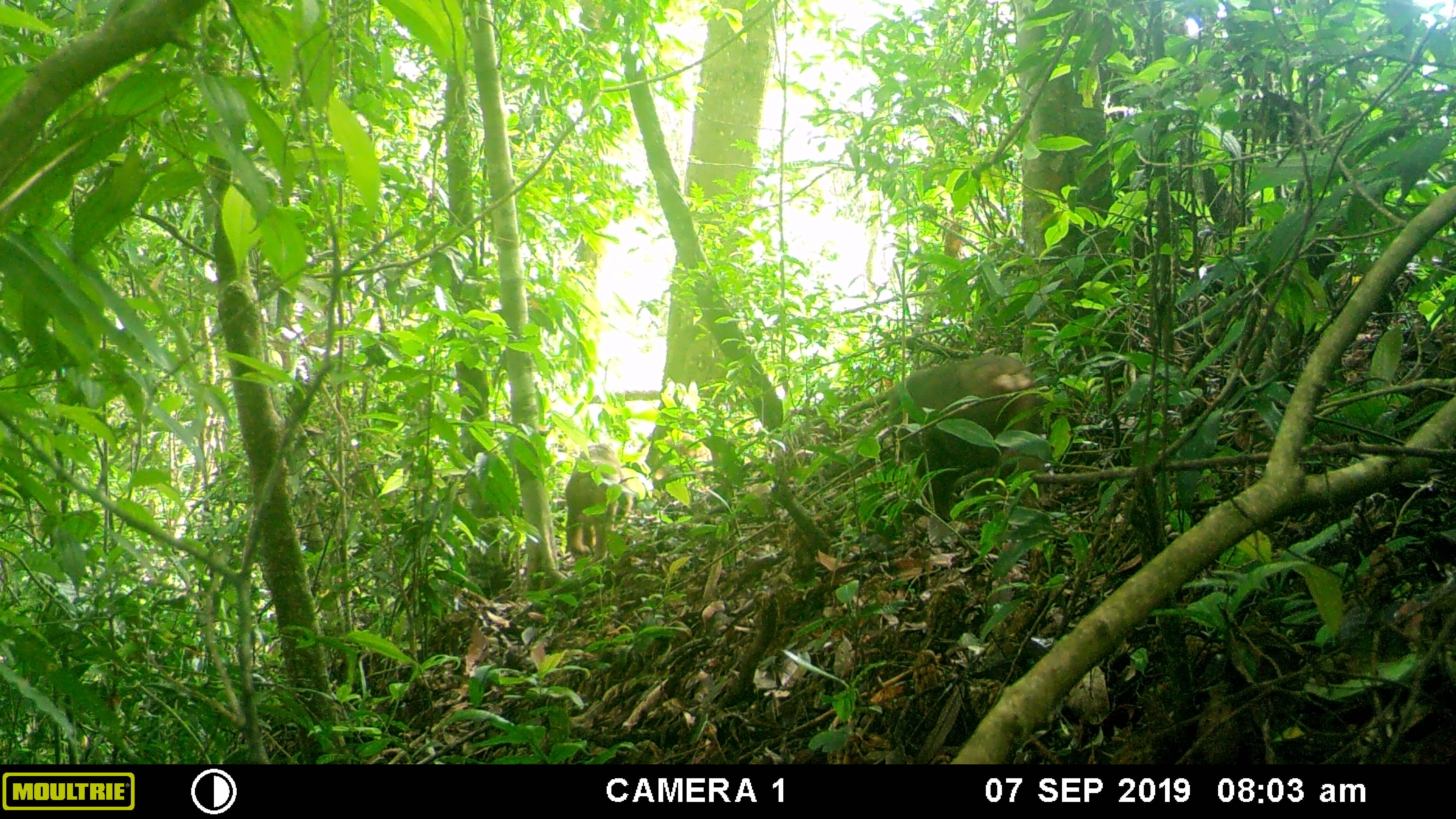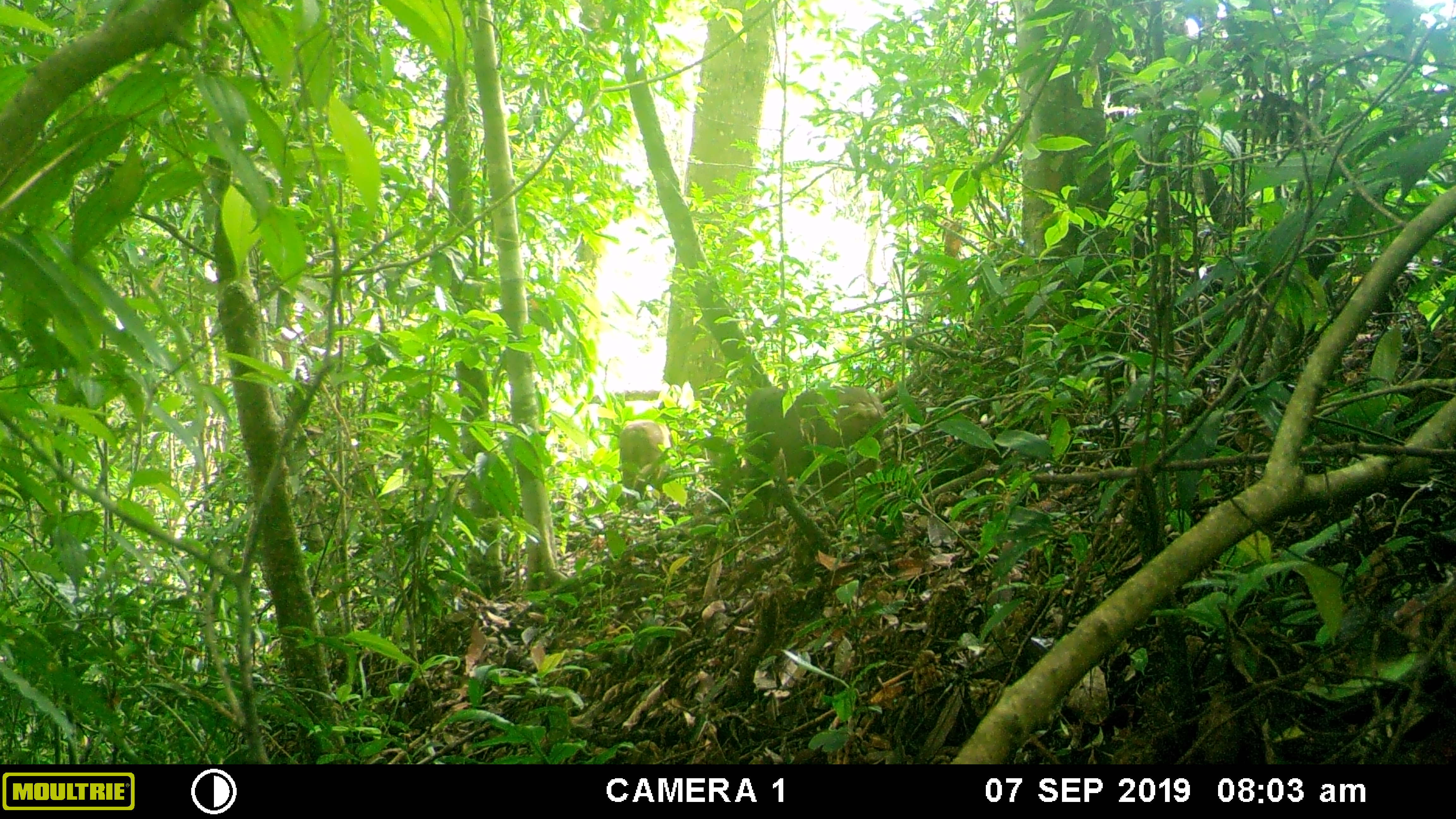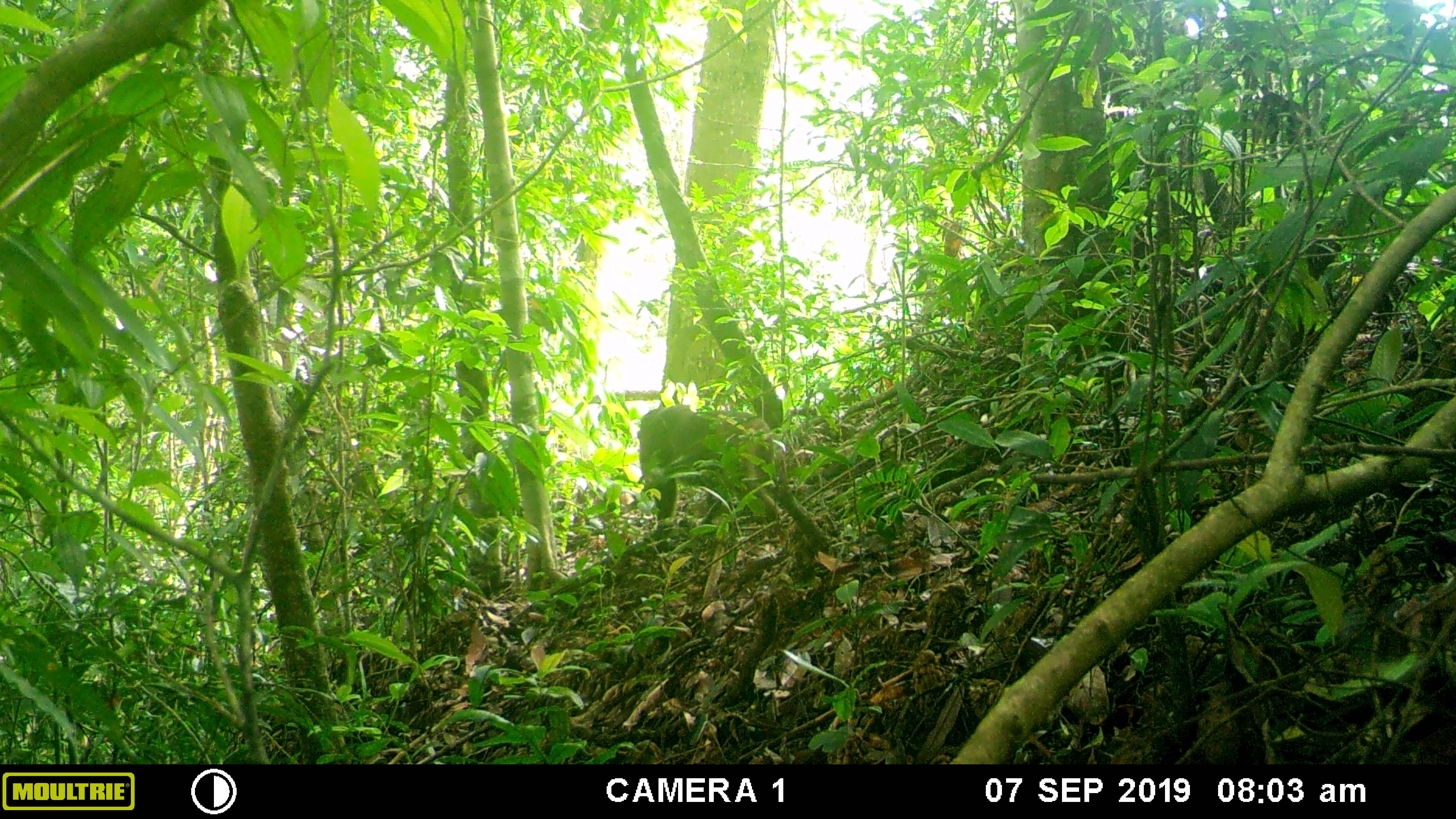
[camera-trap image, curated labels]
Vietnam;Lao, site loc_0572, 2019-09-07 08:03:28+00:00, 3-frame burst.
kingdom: Animalia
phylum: Chordata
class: Mammalia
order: Primates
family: Cercopithecidae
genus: Macaca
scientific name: Macaca arctoides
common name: stump-tailed macaque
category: stump tailed macaque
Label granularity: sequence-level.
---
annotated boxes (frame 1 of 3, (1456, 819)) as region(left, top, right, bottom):
stump tailed macaque: region(886, 351, 1044, 522); region(563, 444, 619, 564); region(651, 431, 712, 491)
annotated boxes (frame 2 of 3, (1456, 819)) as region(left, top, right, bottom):
stump tailed macaque: region(743, 386, 885, 500); region(618, 419, 672, 505)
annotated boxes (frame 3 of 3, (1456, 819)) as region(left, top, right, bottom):
stump tailed macaque: region(636, 405, 782, 522)